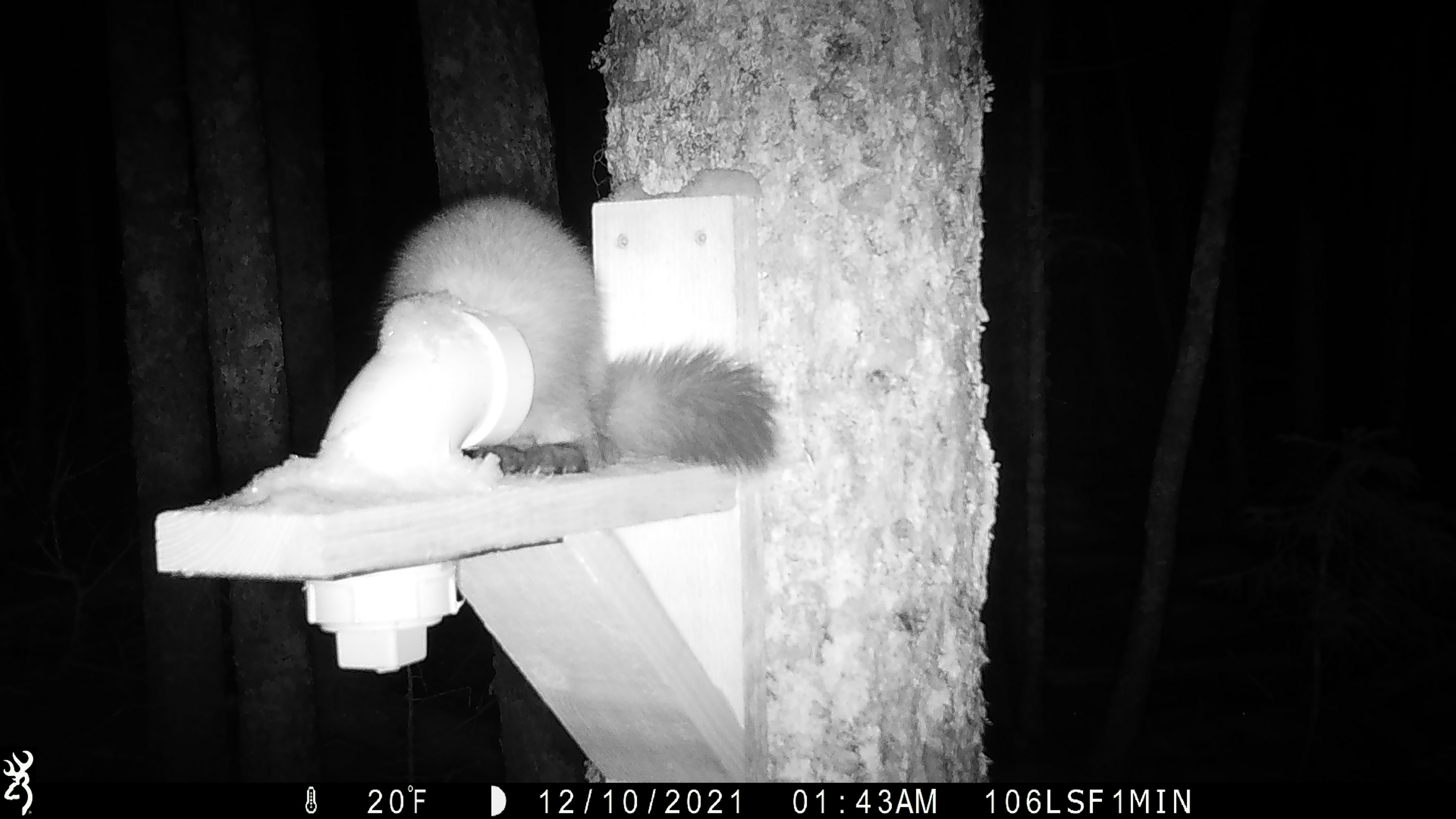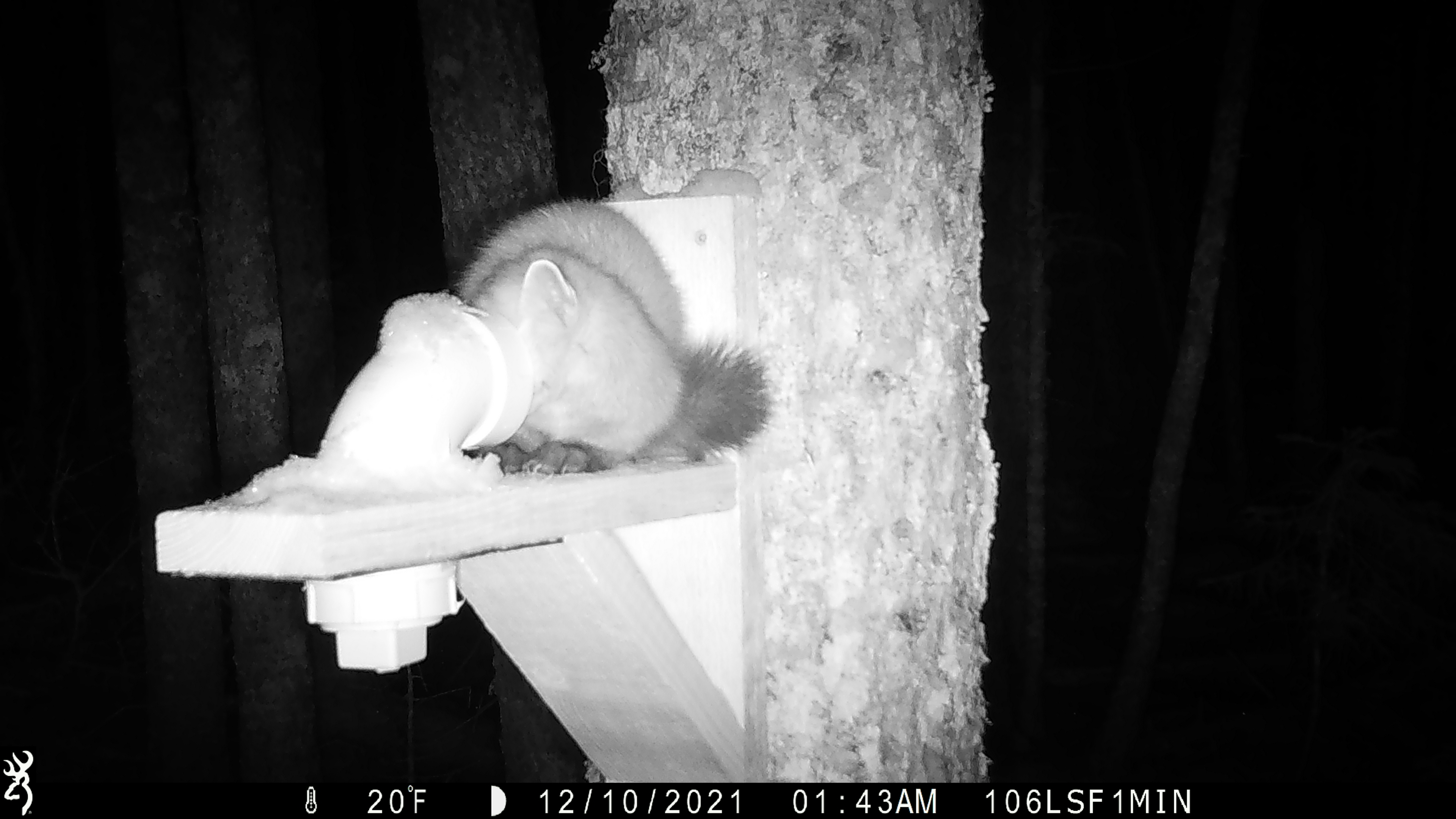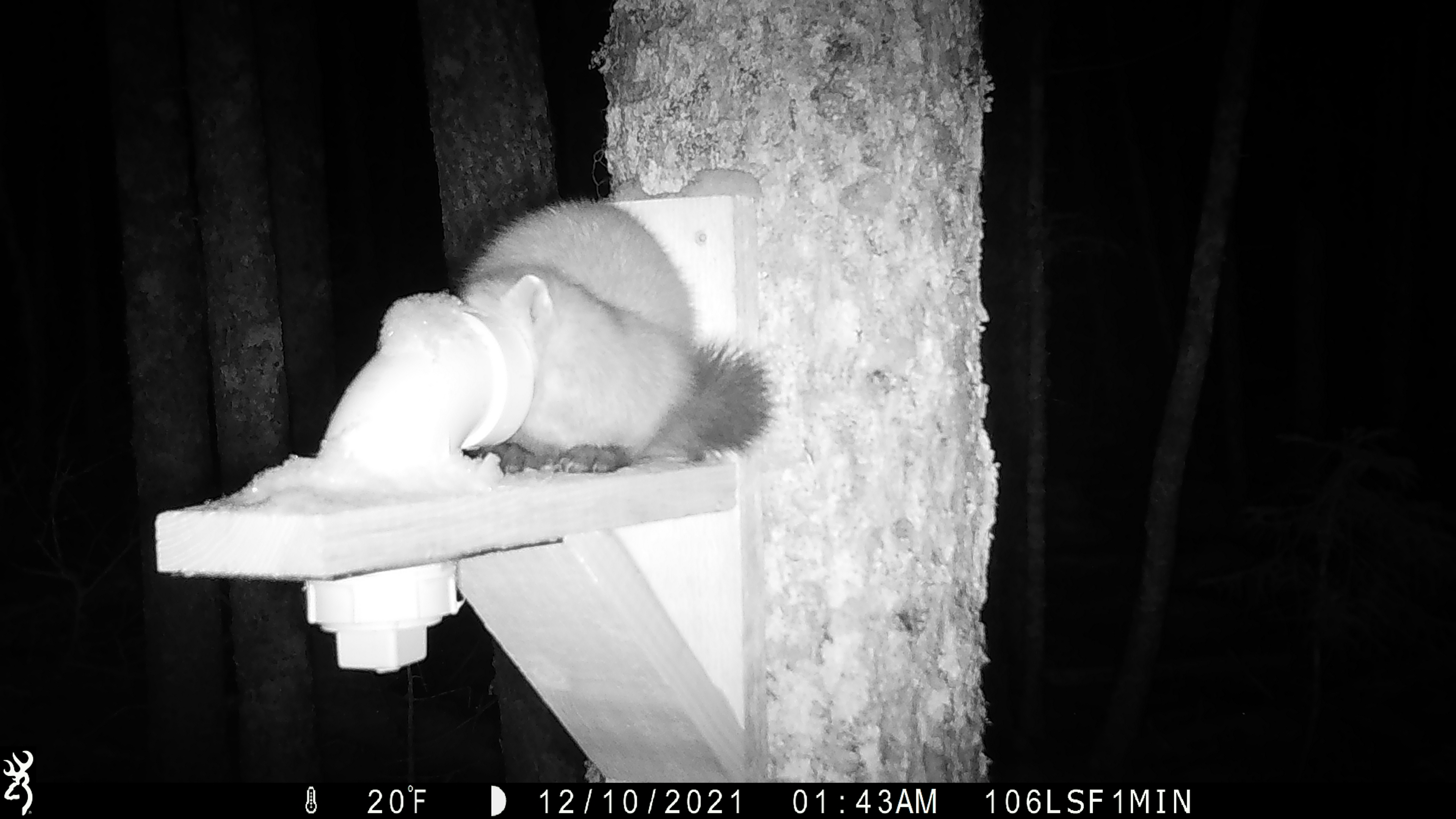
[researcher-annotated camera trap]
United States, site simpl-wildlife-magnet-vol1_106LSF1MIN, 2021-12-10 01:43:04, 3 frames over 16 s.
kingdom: Animalia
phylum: Chordata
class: Mammalia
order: Carnivora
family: Mustelidae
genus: Martes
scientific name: Martes americana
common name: american marten